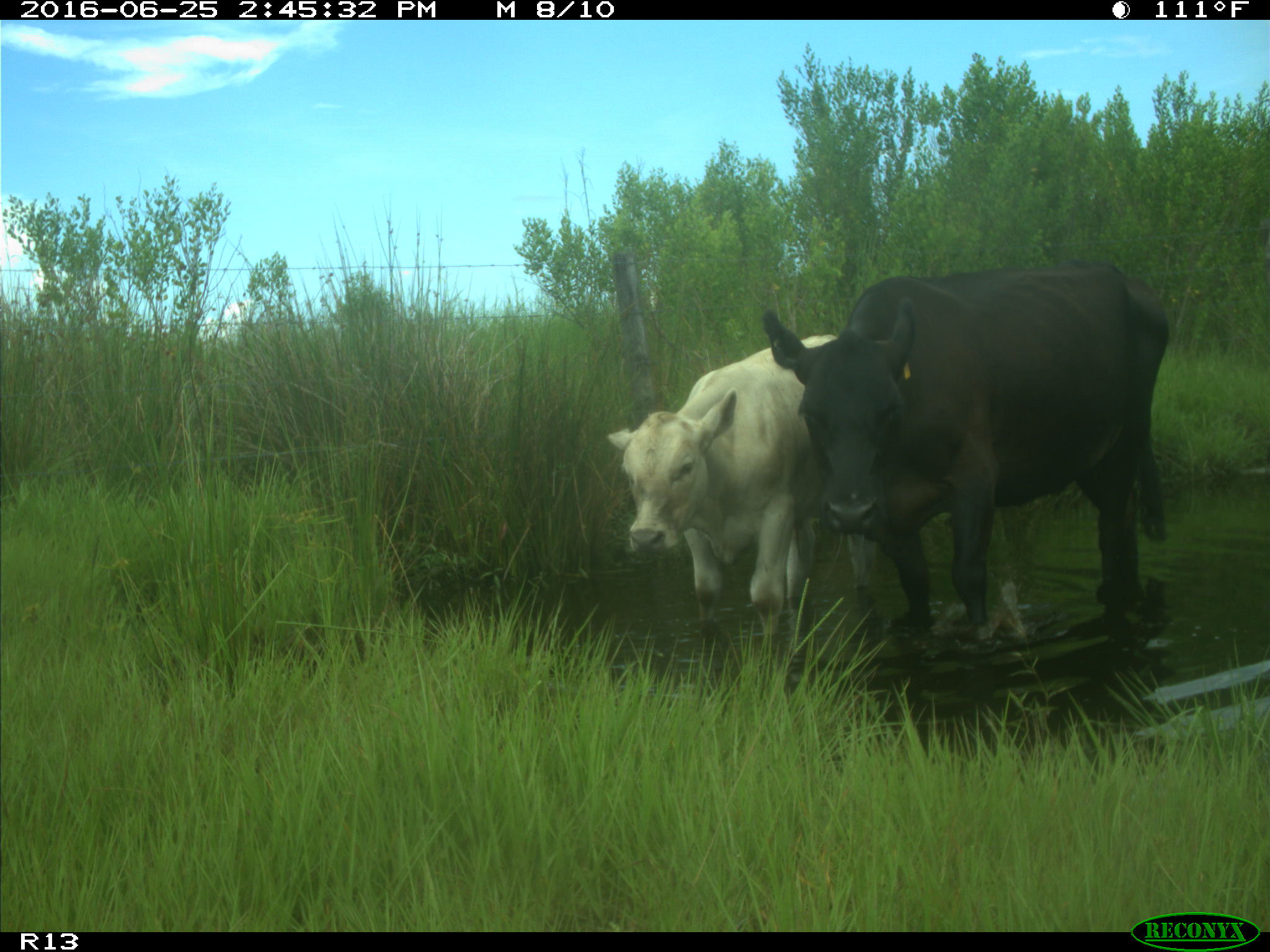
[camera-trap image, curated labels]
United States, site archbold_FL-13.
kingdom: Animalia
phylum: Chordata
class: Mammalia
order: Artiodactyla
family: Bovidae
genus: Bos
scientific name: Bos taurus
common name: domestic cow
Bos taurus (domestic cow).